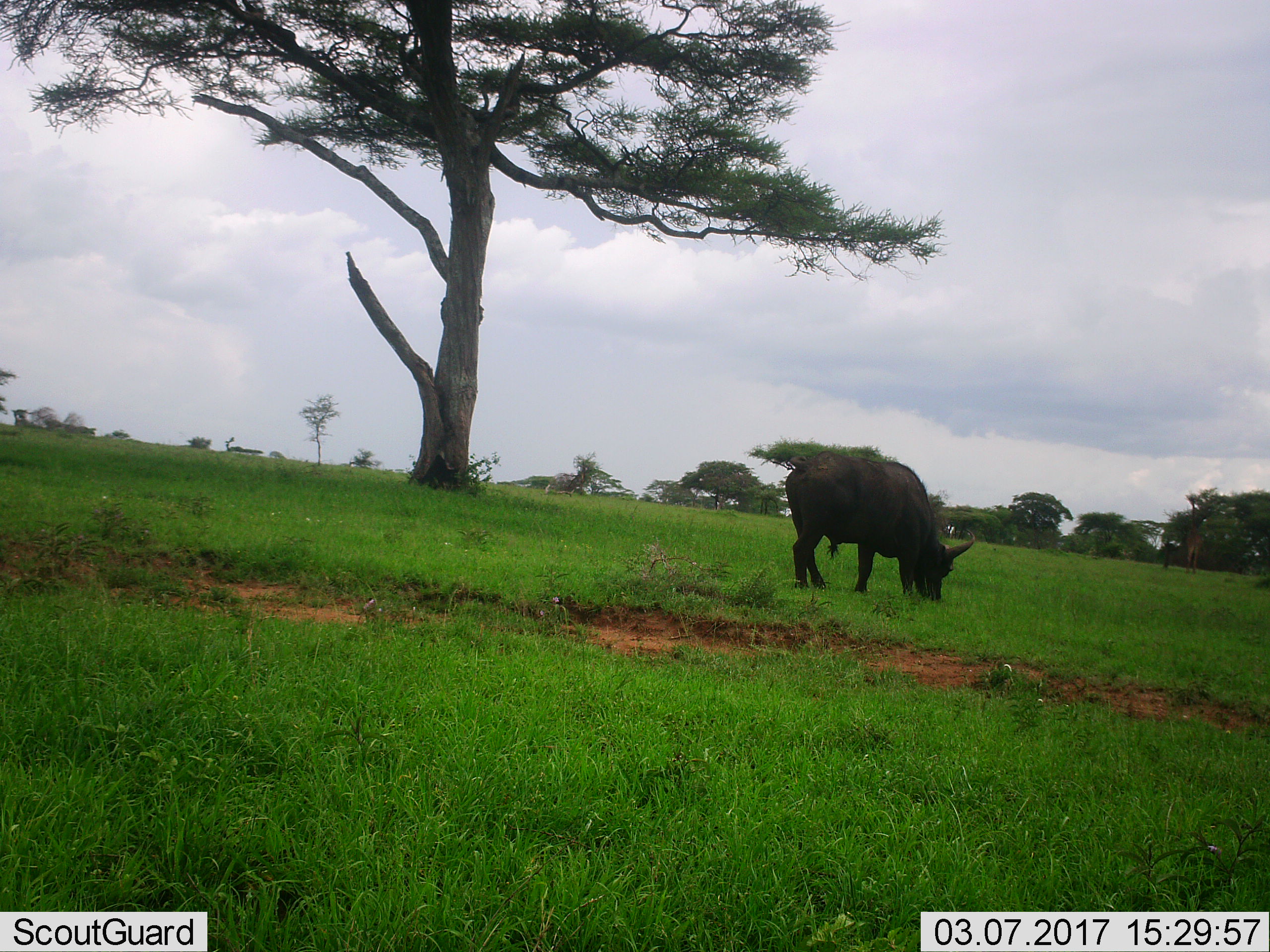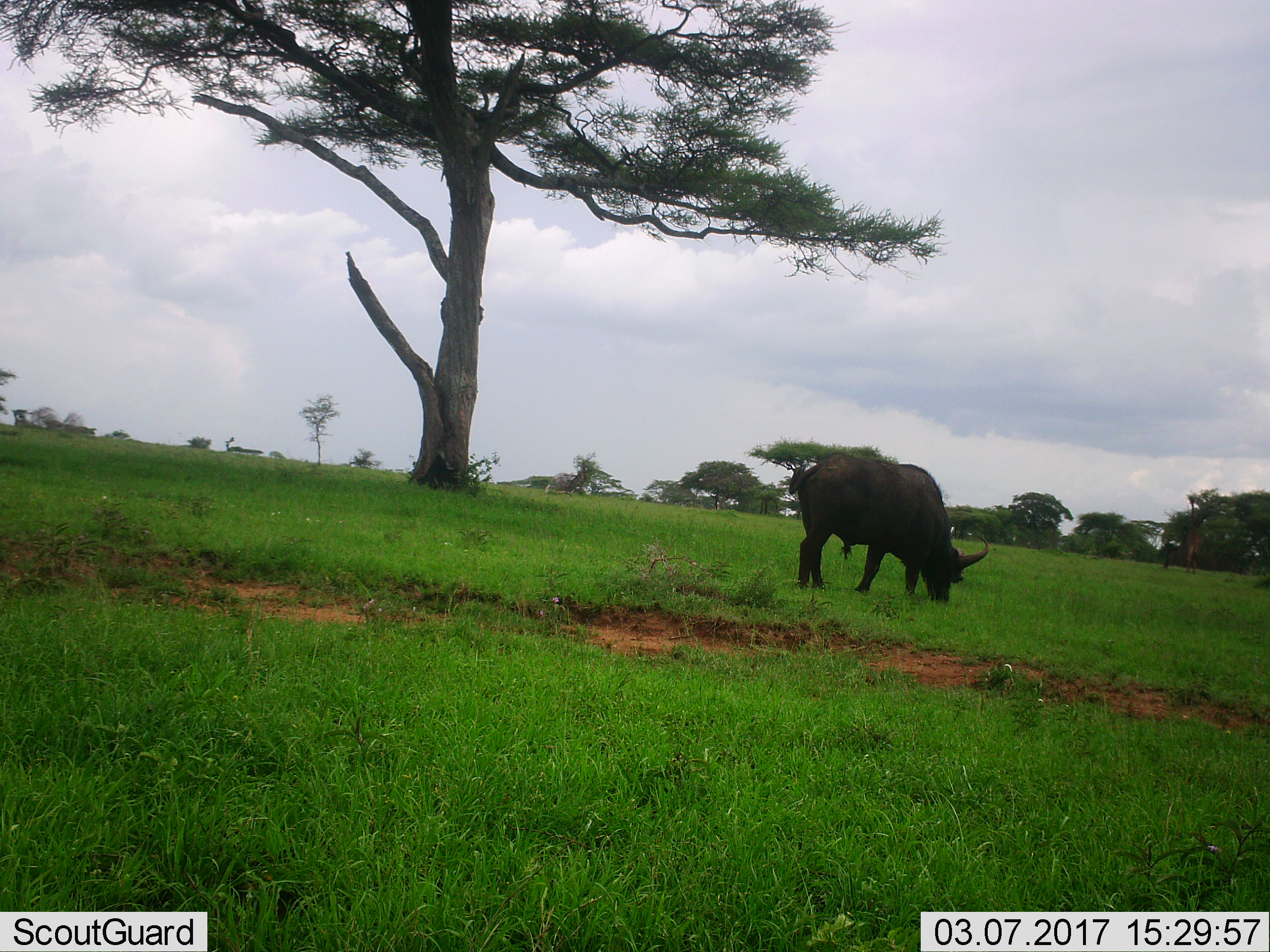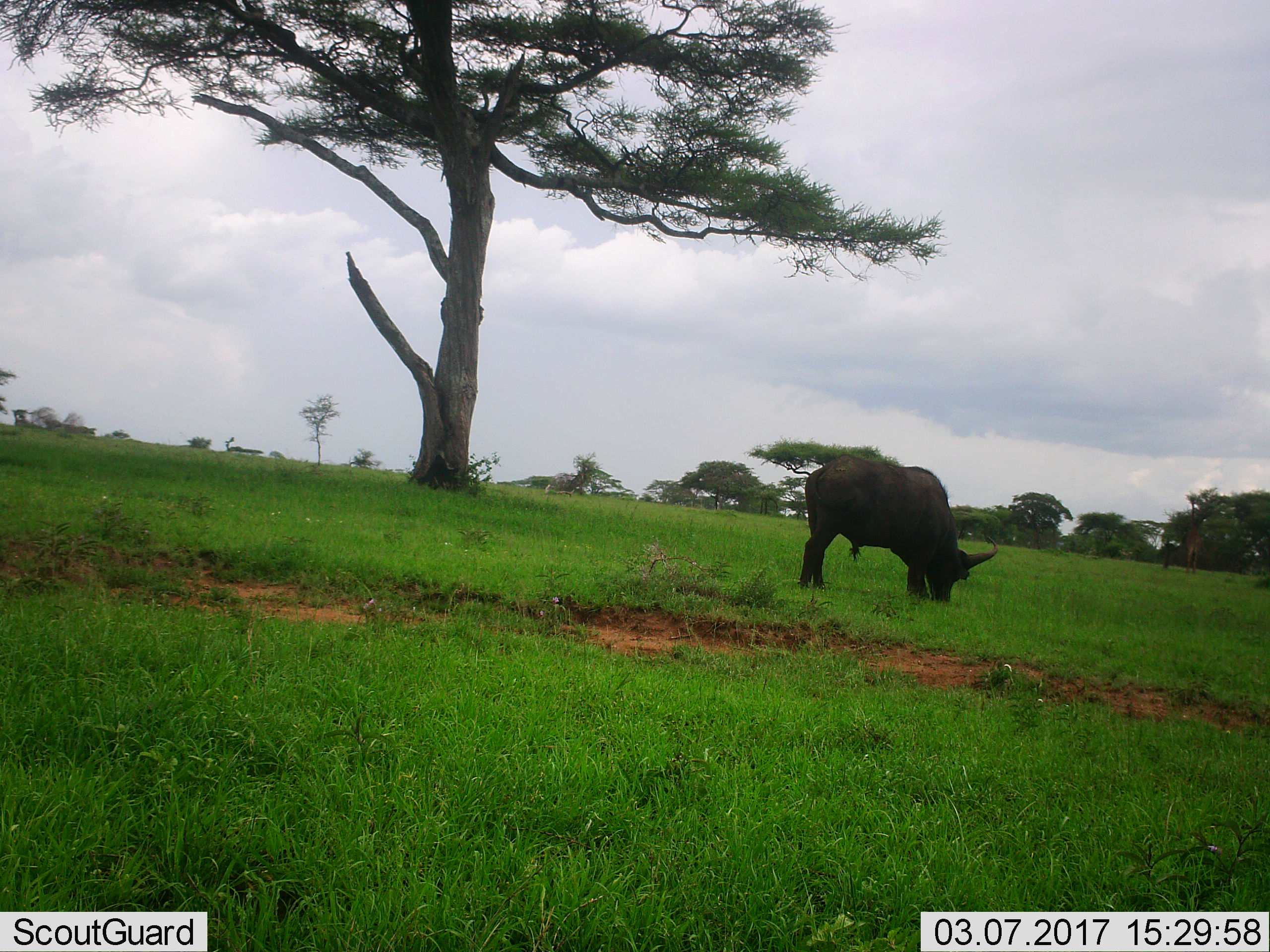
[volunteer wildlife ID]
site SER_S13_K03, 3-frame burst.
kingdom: Animalia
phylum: Chordata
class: Mammalia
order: Artiodactyla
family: Bovidae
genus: Syncerus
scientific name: Syncerus caffer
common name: african buffalo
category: buffalo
Buffalo (african buffalo) (Syncerus caffer), count 1. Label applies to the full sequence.